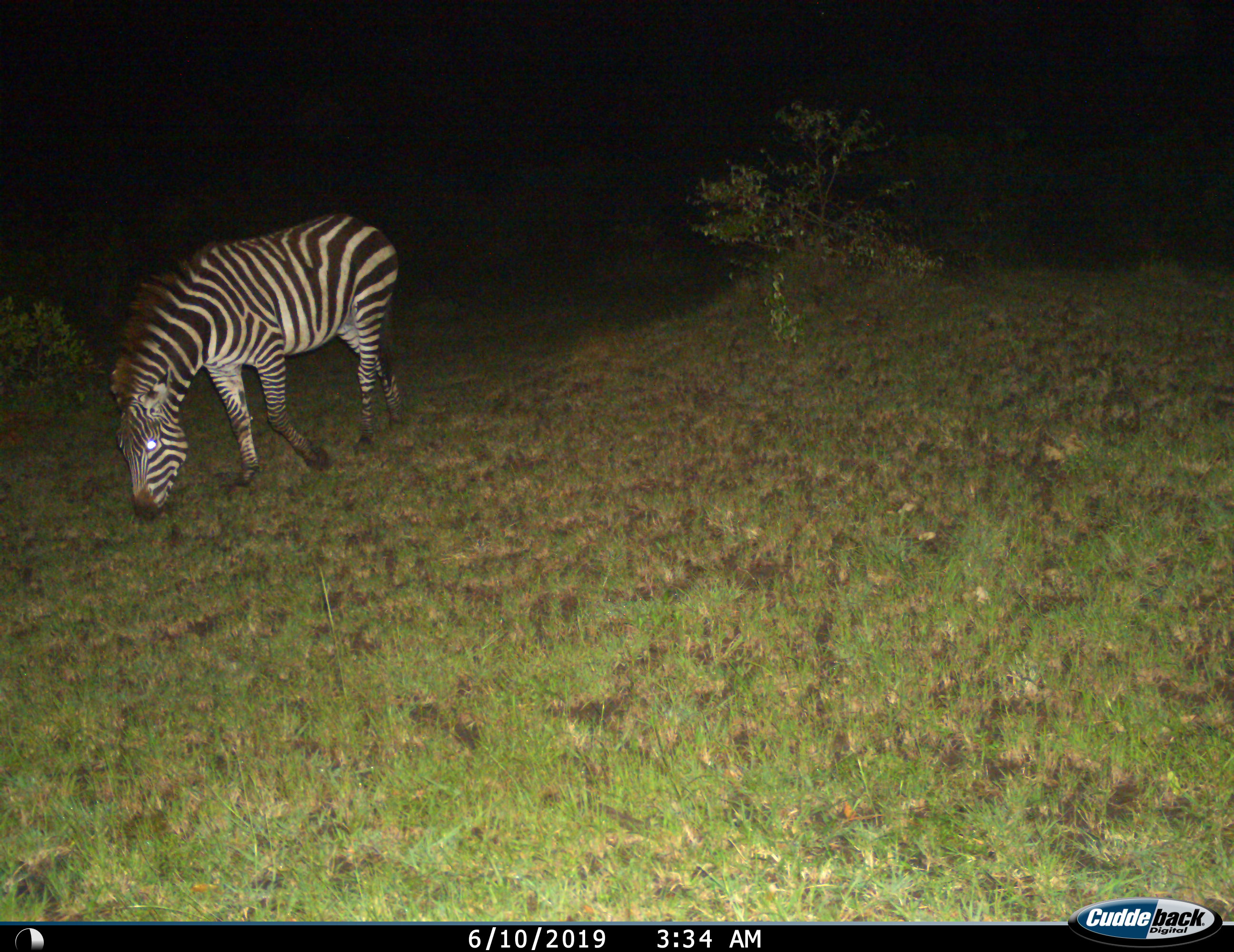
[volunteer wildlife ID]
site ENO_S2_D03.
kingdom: Animalia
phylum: Chordata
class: Mammalia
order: Perissodactyla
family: Equidae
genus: Equus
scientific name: Equus quagga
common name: plains zebra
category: zebraplains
Zebraplains (plains zebra) (Equus quagga), count 1. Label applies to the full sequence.